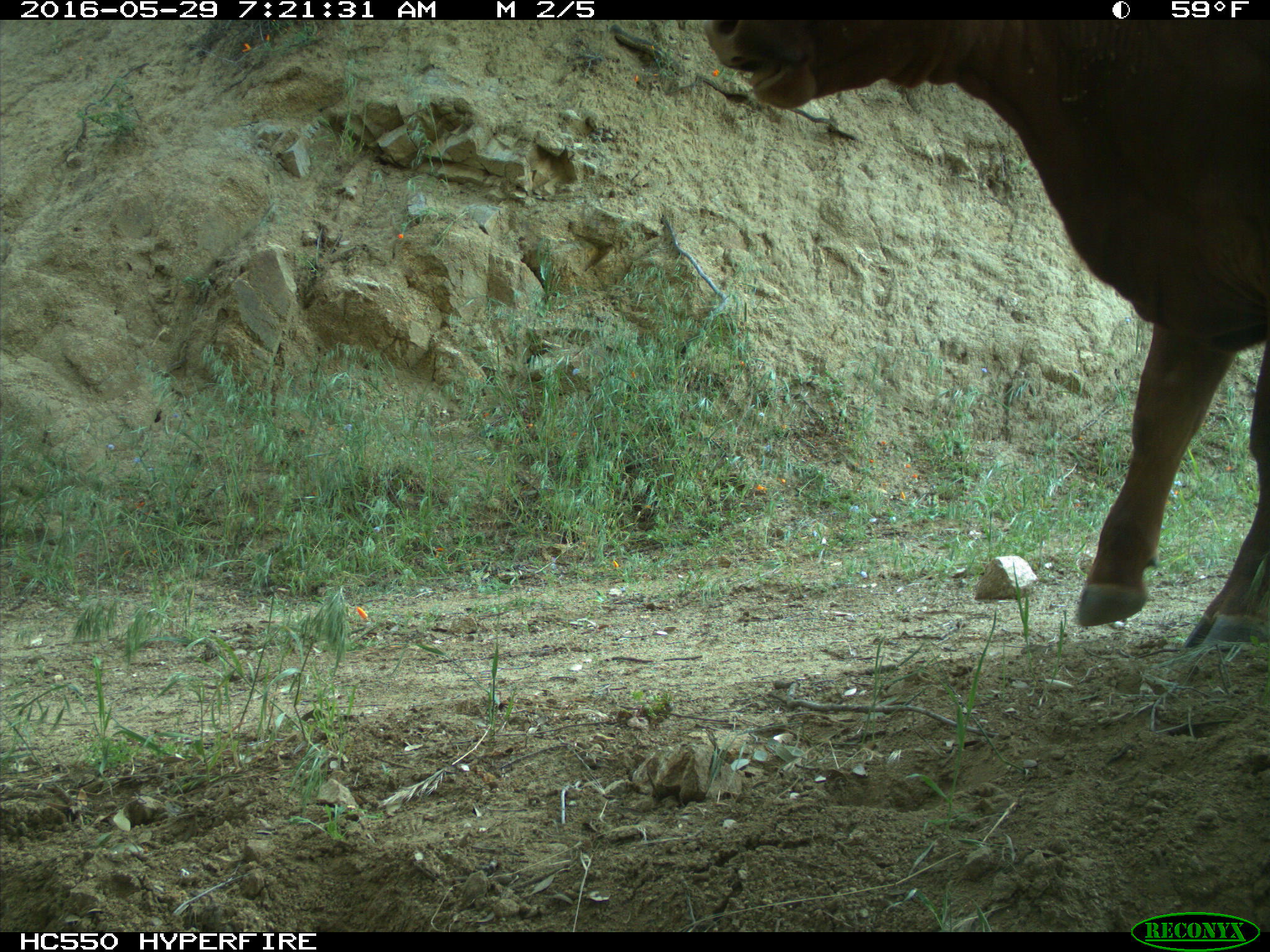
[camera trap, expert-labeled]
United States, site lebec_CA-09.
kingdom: Animalia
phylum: Chordata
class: Mammalia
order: Artiodactyla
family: Bovidae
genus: Bos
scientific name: Bos taurus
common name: domestic cow